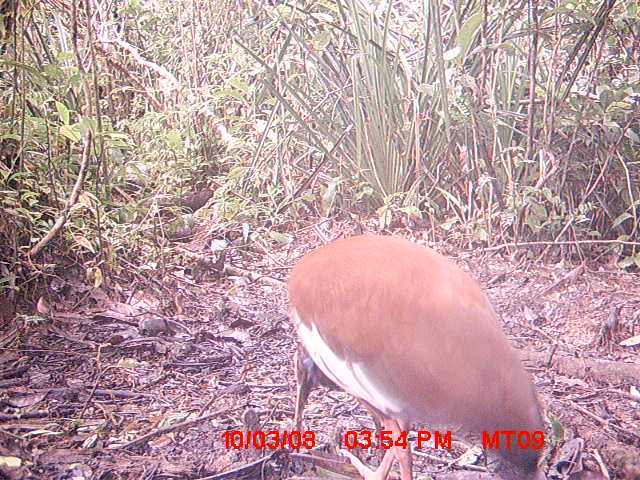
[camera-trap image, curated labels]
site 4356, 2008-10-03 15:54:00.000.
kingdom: Animalia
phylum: Chordata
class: Aves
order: Cuculiformes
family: Cuculidae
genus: Coua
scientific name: Coua serriana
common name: red-breasted coua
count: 2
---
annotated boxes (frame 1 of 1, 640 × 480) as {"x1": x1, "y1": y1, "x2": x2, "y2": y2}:
coua serriana: {"x1": 284, "y1": 232, "x2": 547, "y2": 480}